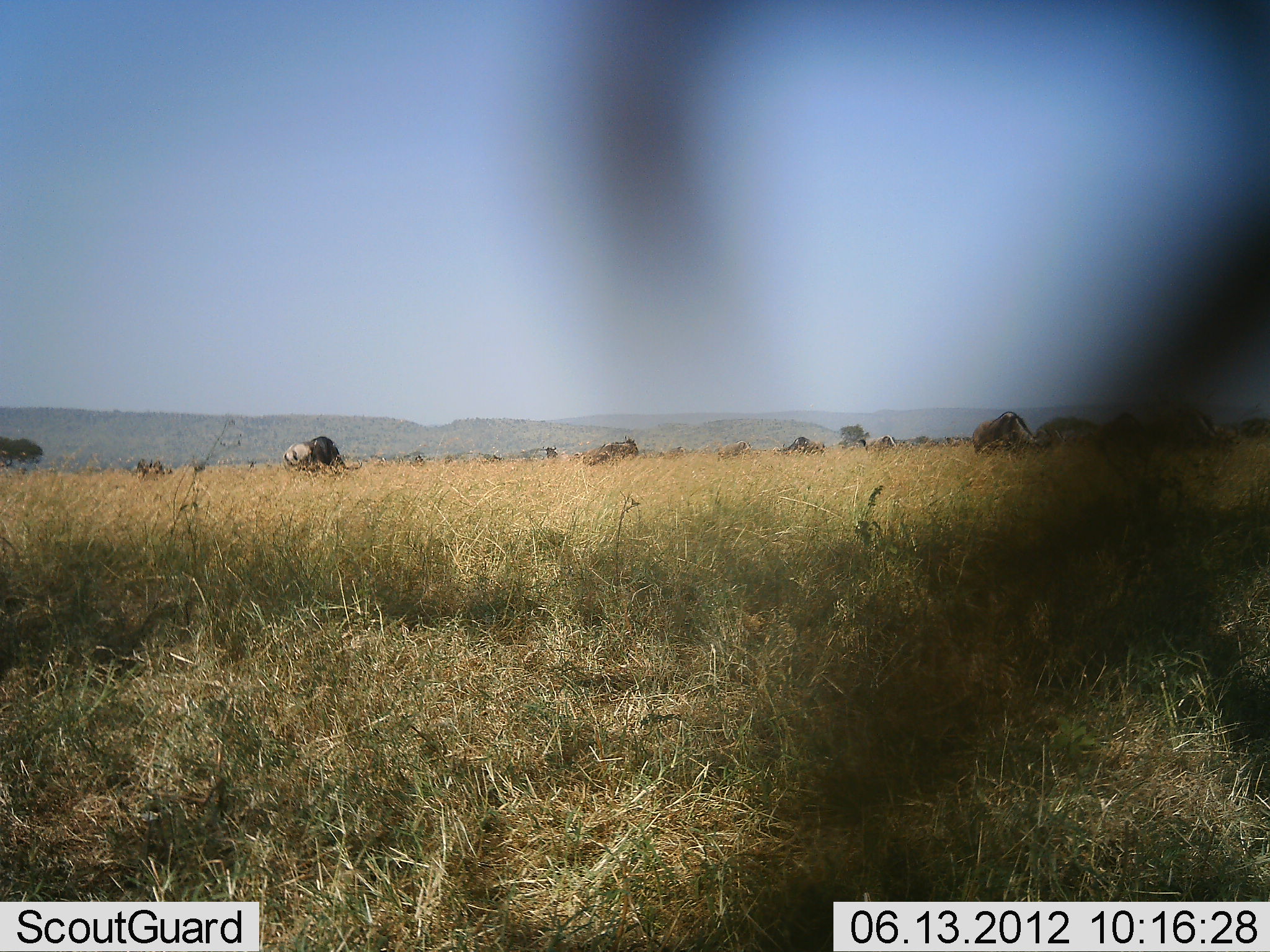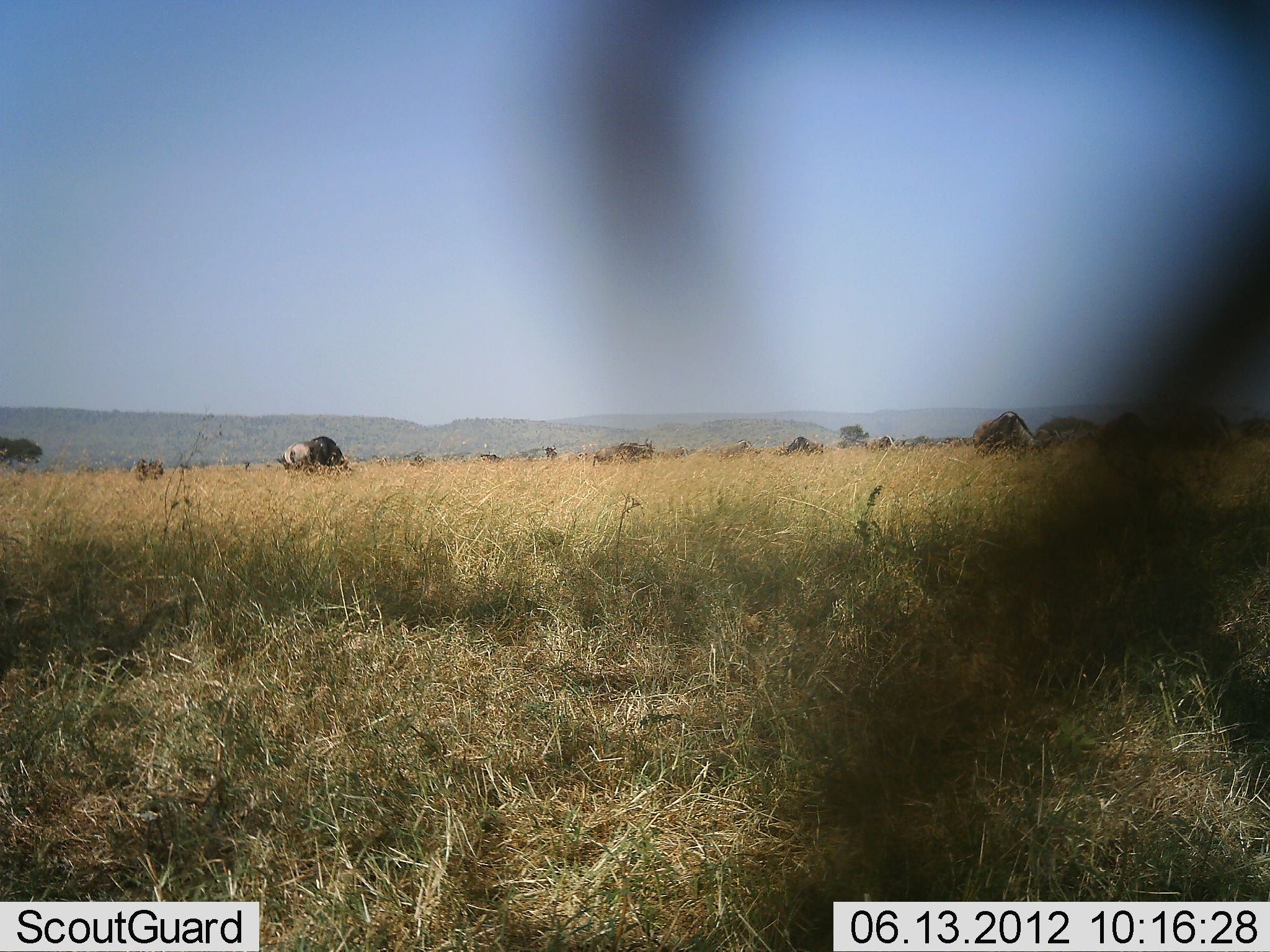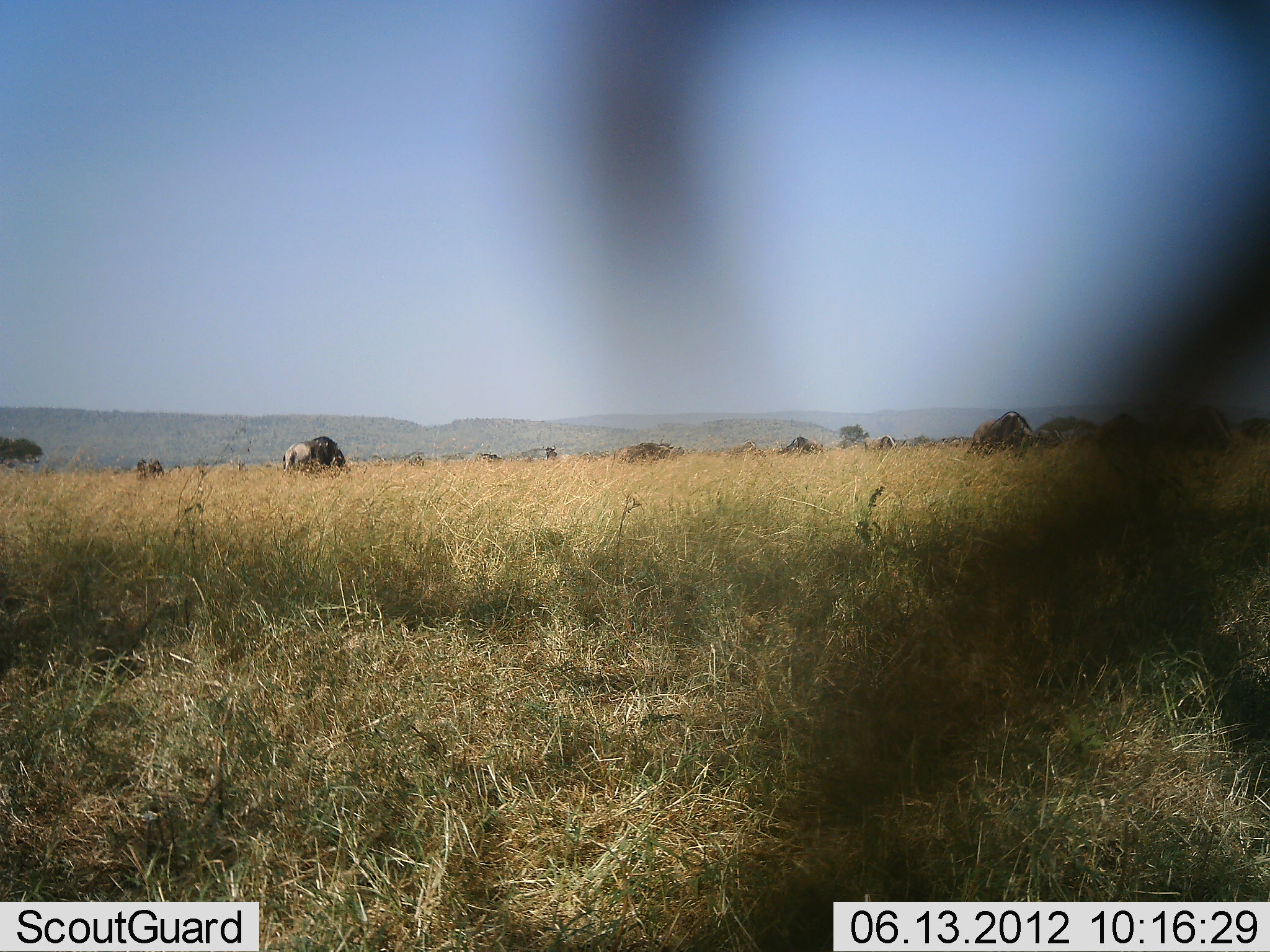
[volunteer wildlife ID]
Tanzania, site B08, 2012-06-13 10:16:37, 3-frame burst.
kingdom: Animalia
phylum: Chordata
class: Mammalia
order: Artiodactyla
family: Bovidae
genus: Connochaetes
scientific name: Connochaetes taurinus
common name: blue wildebeest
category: wildebeest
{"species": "wildebeest (blue wildebeest) (Connochaetes taurinus)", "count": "11-50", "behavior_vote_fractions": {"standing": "45%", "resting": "0%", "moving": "64%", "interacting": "0%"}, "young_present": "0%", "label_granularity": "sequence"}